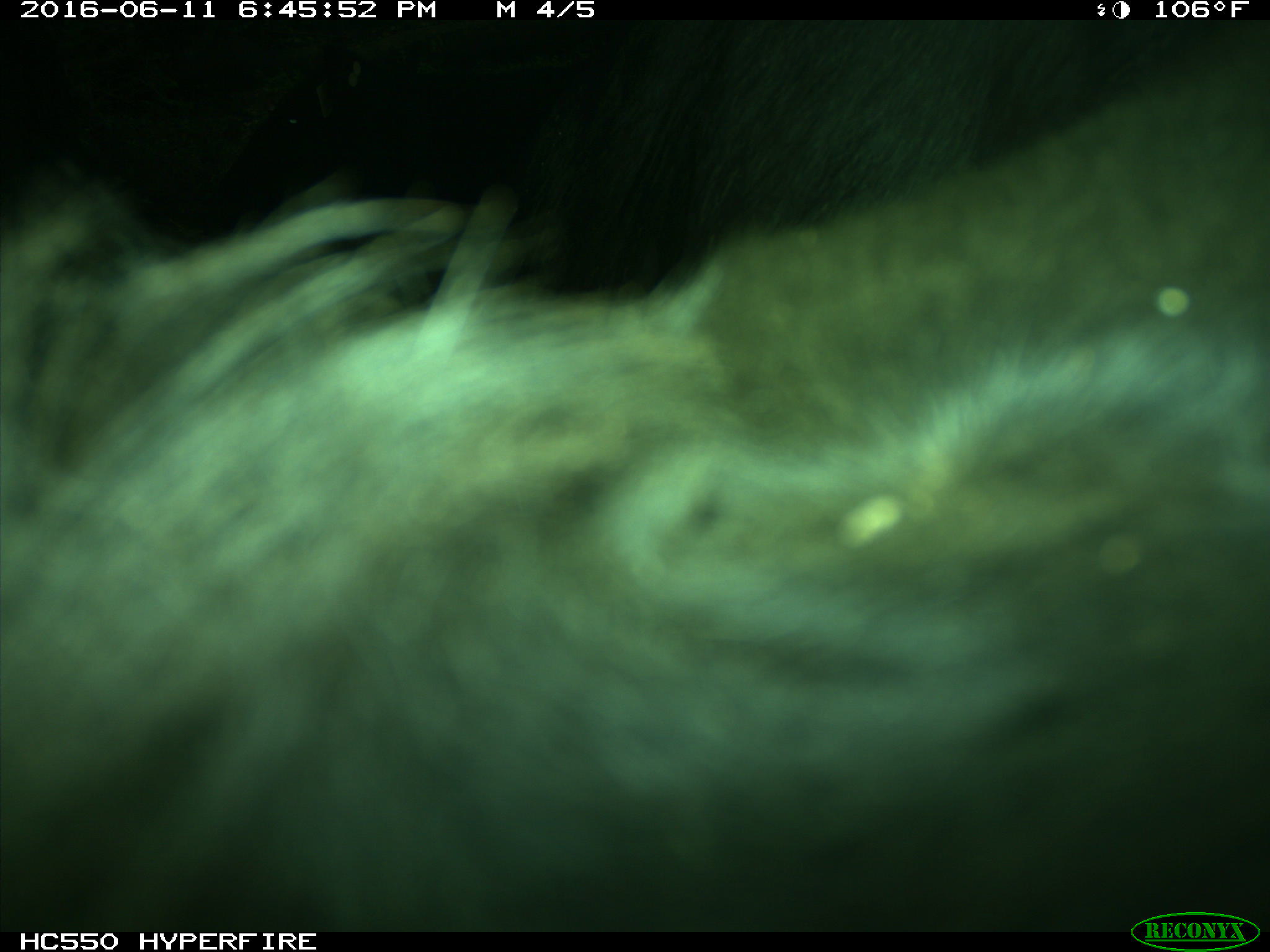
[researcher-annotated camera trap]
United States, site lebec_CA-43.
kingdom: Animalia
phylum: Chordata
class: Mammalia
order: Artiodactyla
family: Bovidae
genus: Bos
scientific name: Bos taurus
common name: domestic cow